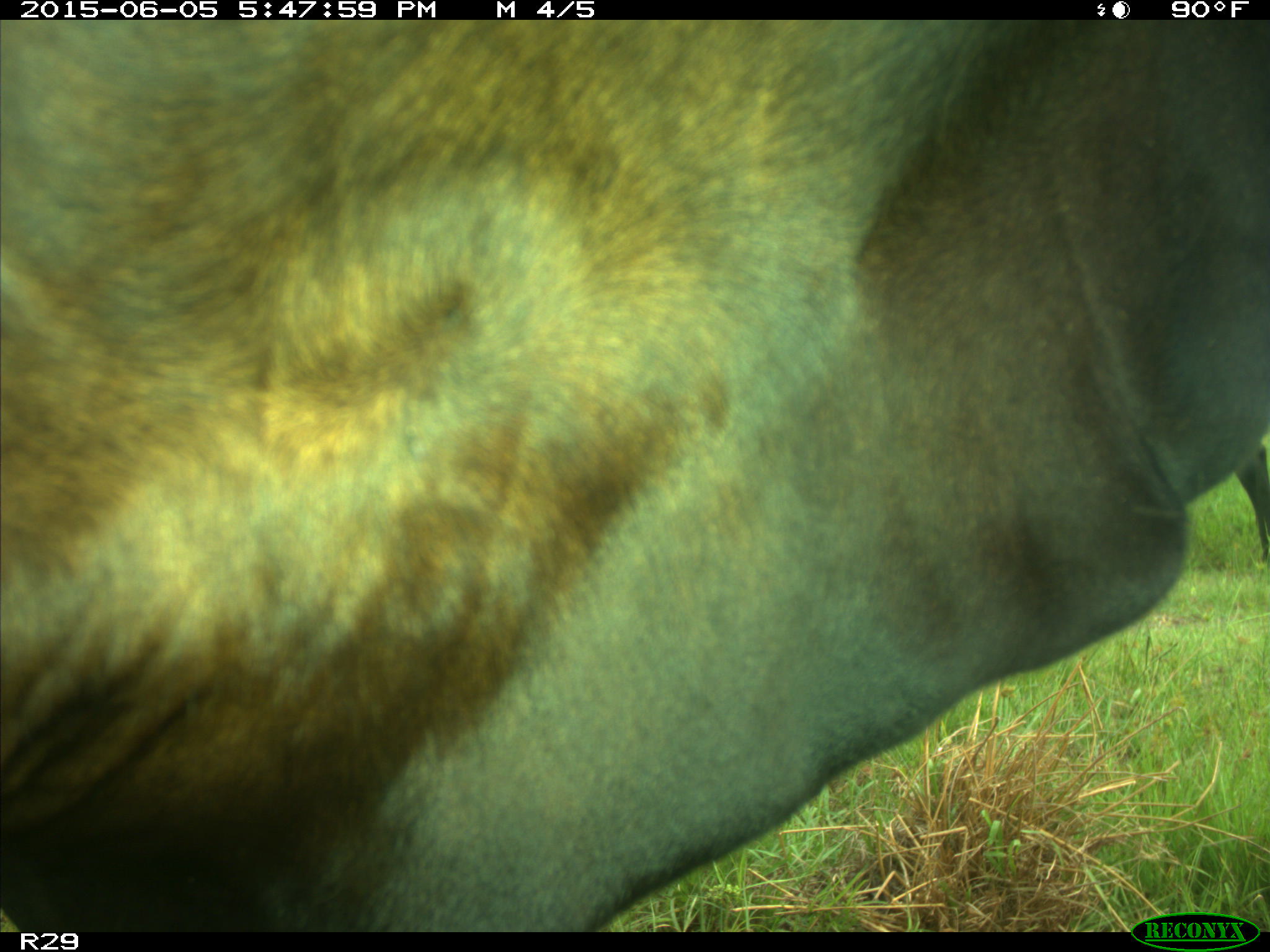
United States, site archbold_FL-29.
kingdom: Animalia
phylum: Chordata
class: Mammalia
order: Artiodactyla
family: Bovidae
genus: Bos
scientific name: Bos taurus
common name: domestic cow